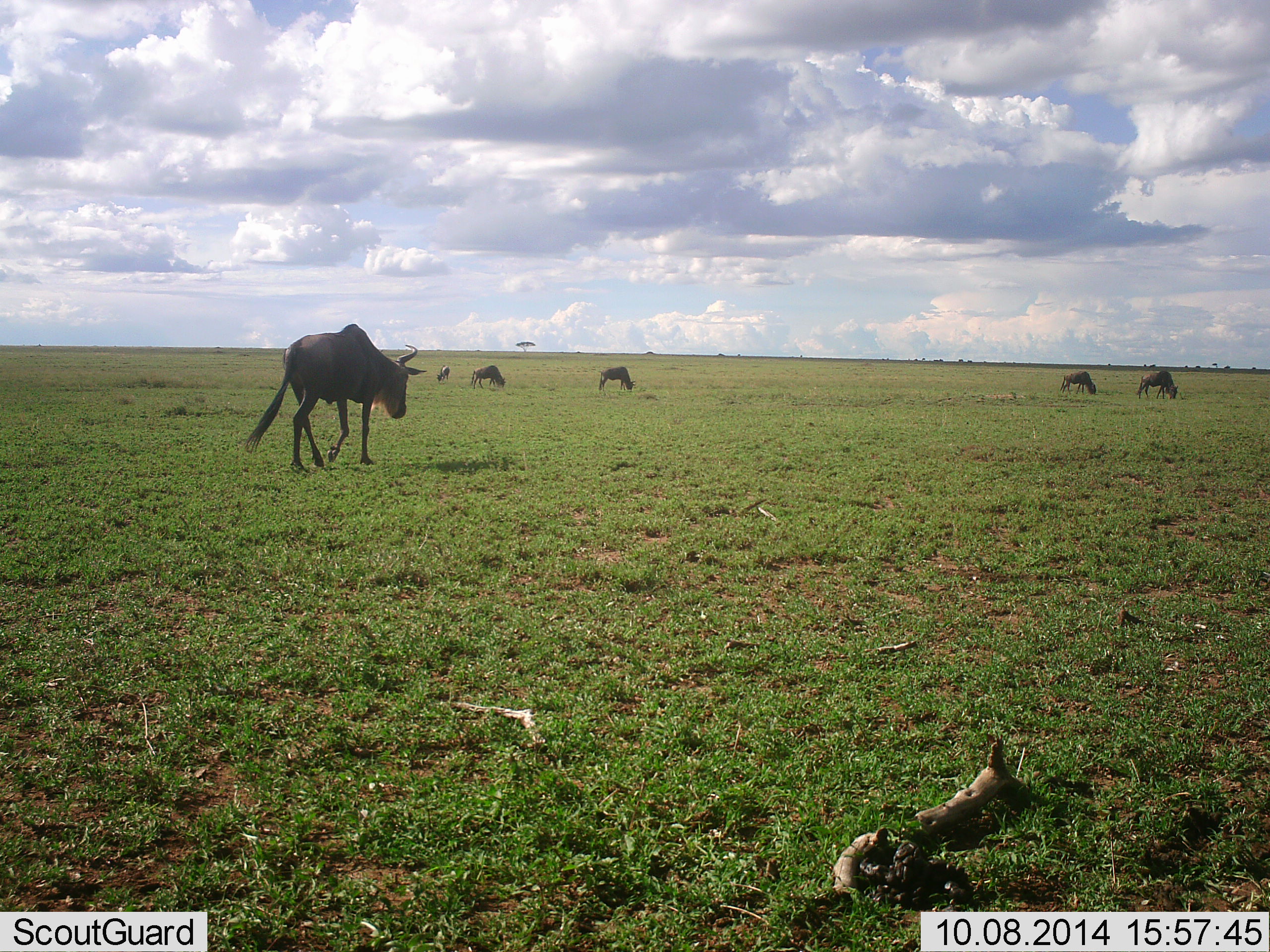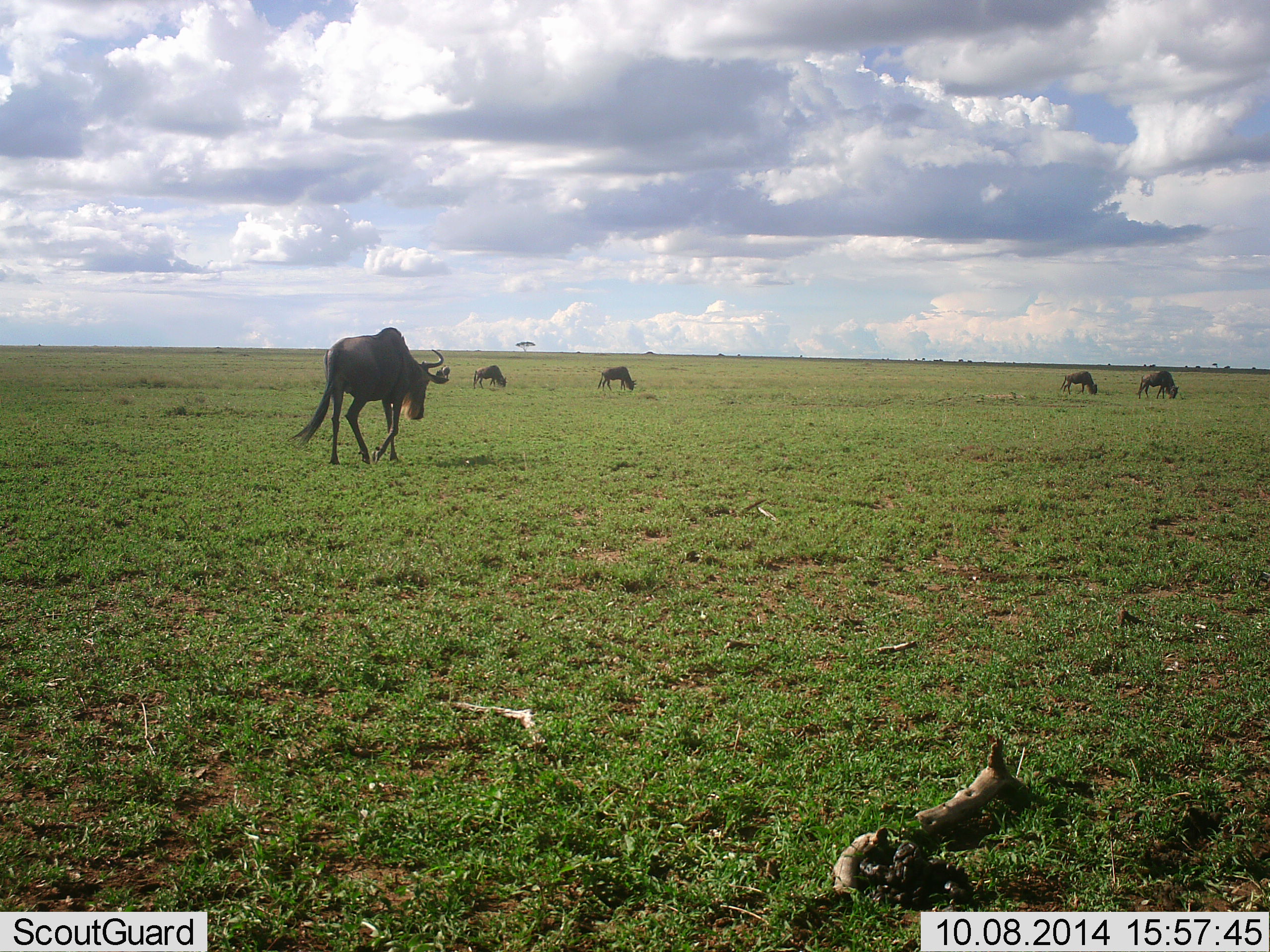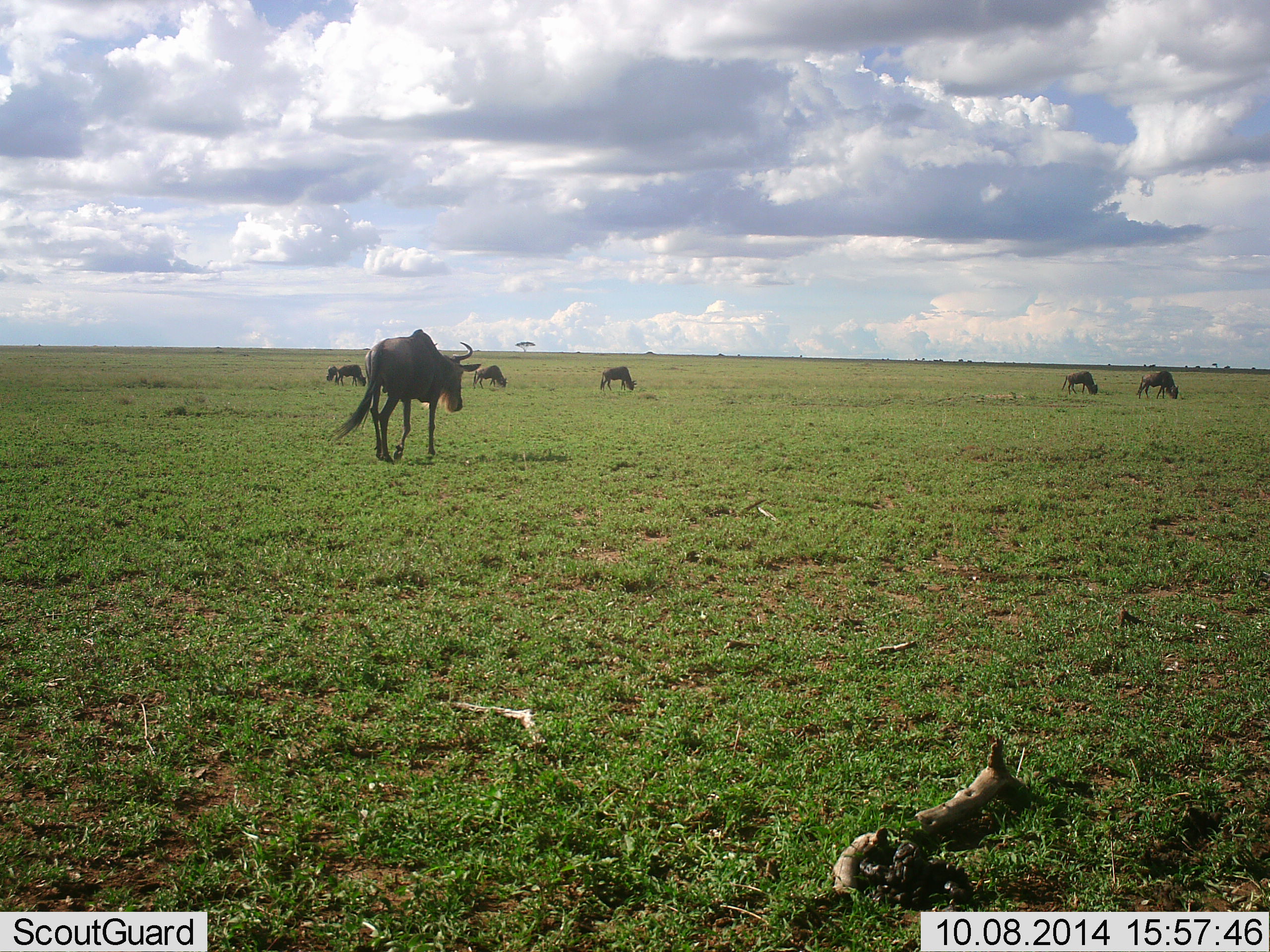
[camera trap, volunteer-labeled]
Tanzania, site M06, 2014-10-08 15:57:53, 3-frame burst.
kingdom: Animalia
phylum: Chordata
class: Mammalia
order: Artiodactyla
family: Bovidae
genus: Connochaetes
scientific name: Connochaetes taurinus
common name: blue wildebeest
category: wildebeest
Wildebeest (blue wildebeest) (Connochaetes taurinus), count 8. Behavior (volunteer vote fractions): standing 30%, resting 10%, moving 70%, interacting 0%. Young present (vote fraction): 0%. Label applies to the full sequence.